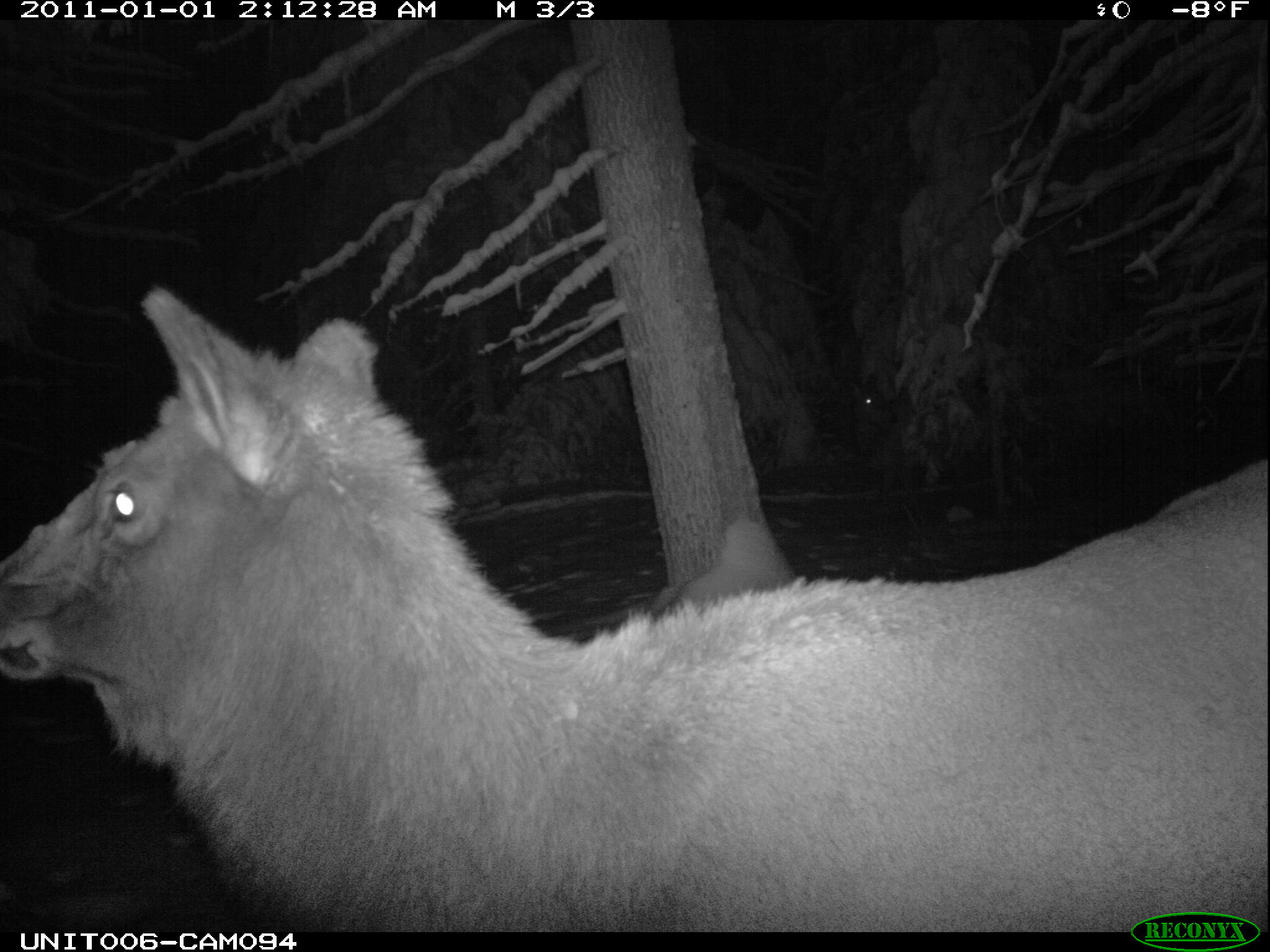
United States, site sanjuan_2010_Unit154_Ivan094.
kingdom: Animalia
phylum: Chordata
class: Mammalia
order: Artiodactyla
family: Cervidae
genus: Cervus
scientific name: Cervus elaphus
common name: red deer